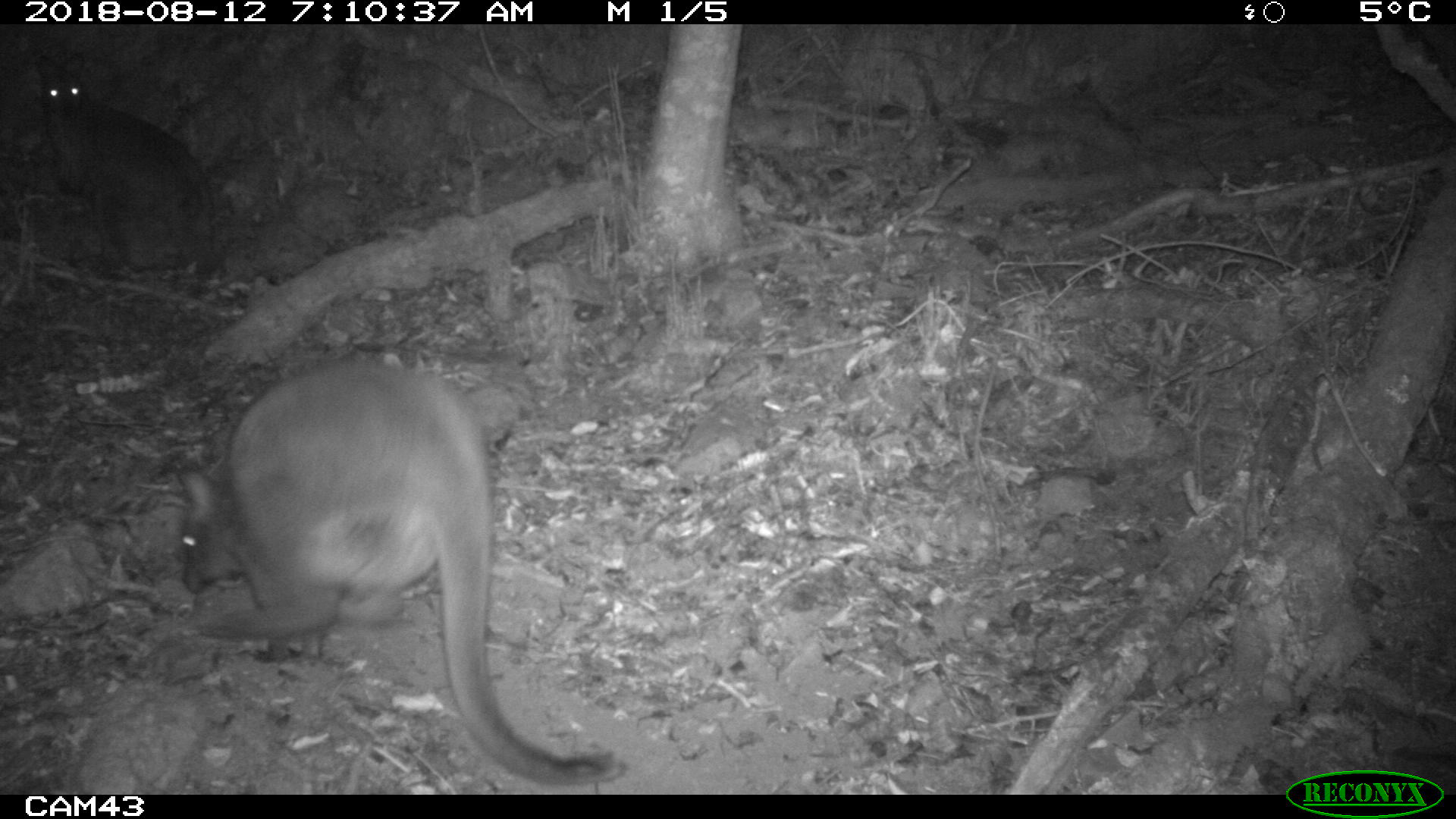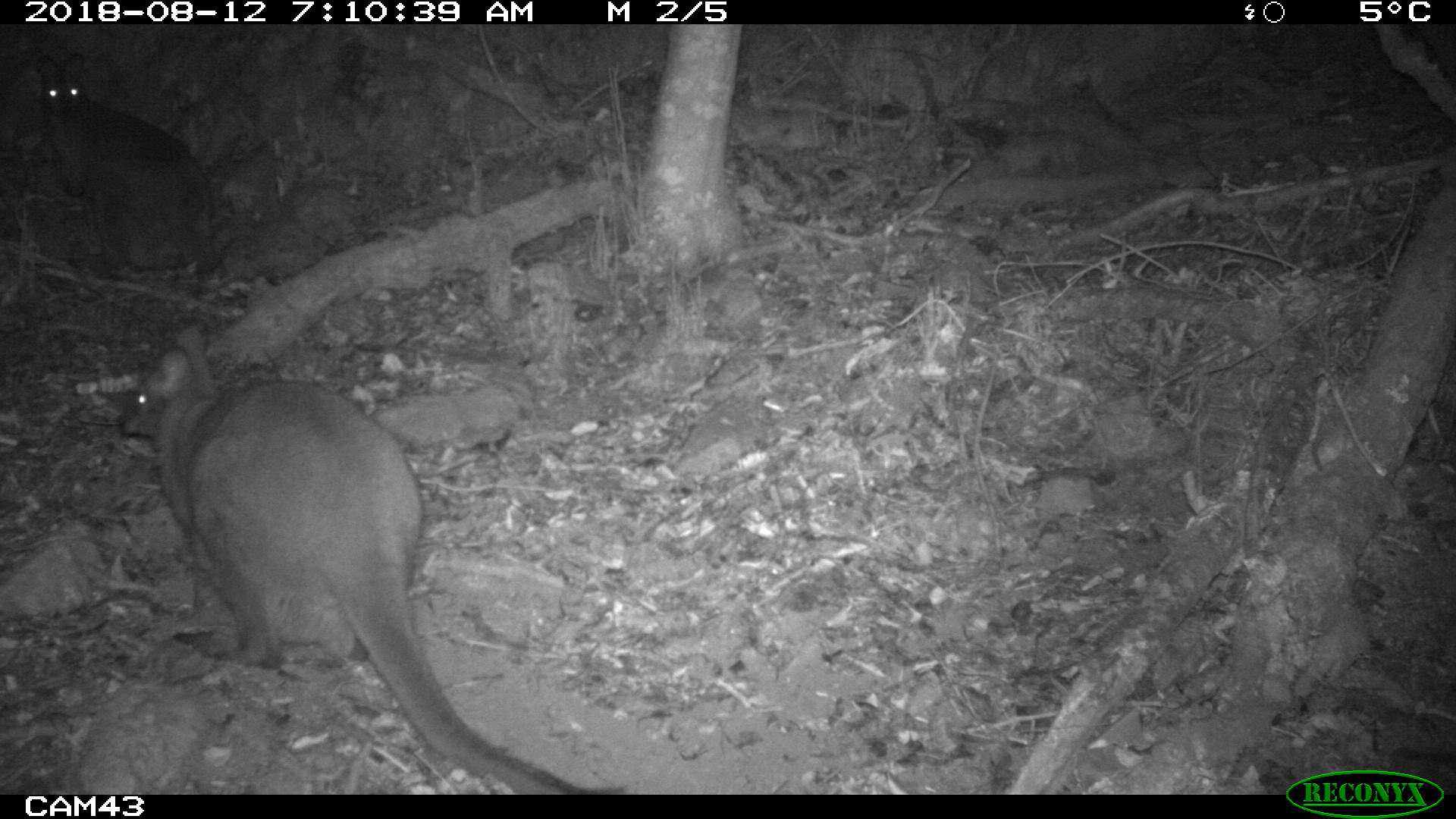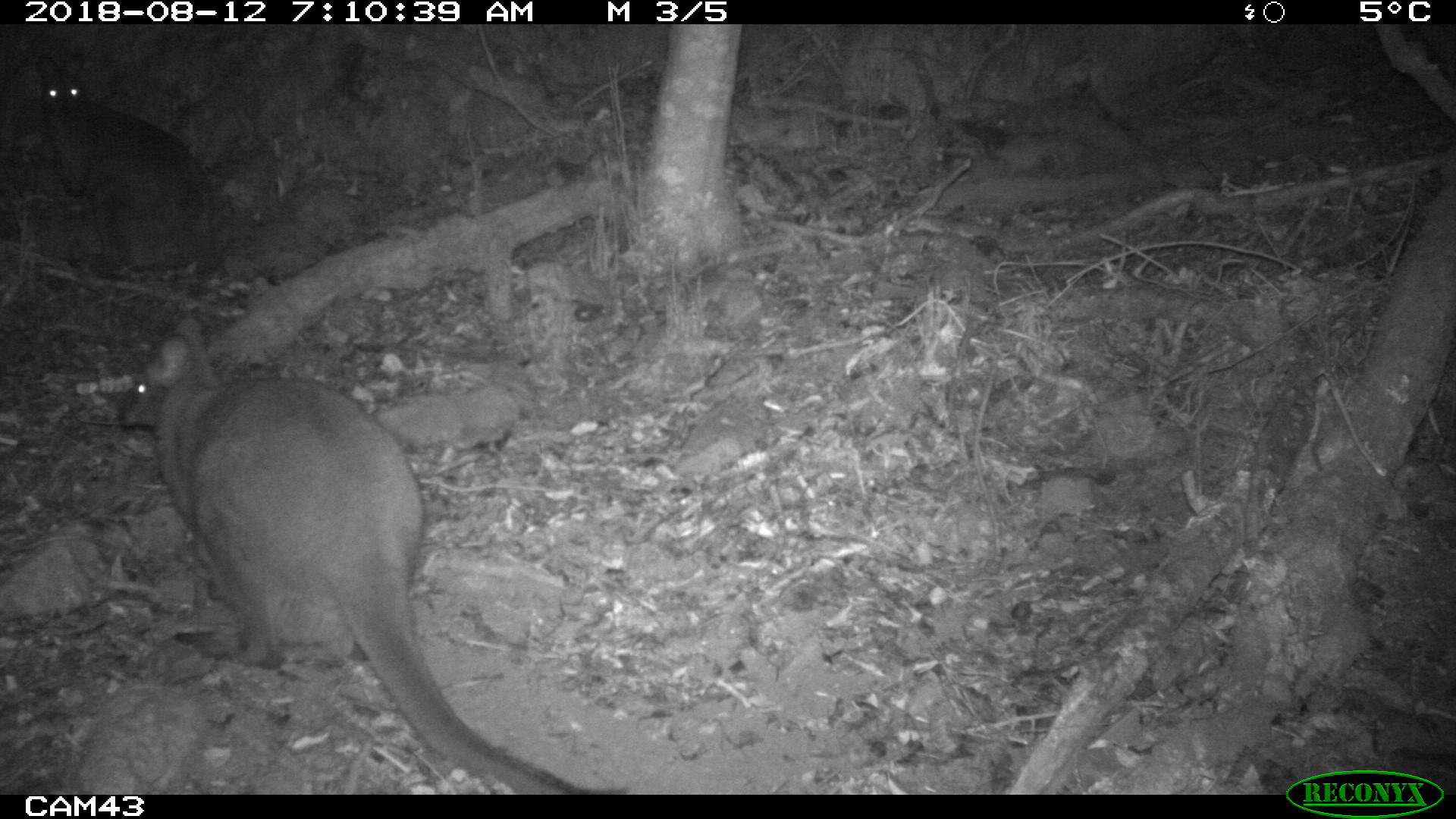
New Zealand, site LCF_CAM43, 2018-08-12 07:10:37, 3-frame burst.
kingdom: Animalia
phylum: Chordata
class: Mammalia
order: Diprotodontia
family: Macropodidae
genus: Notamacropus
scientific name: Notamacropus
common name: wallaby